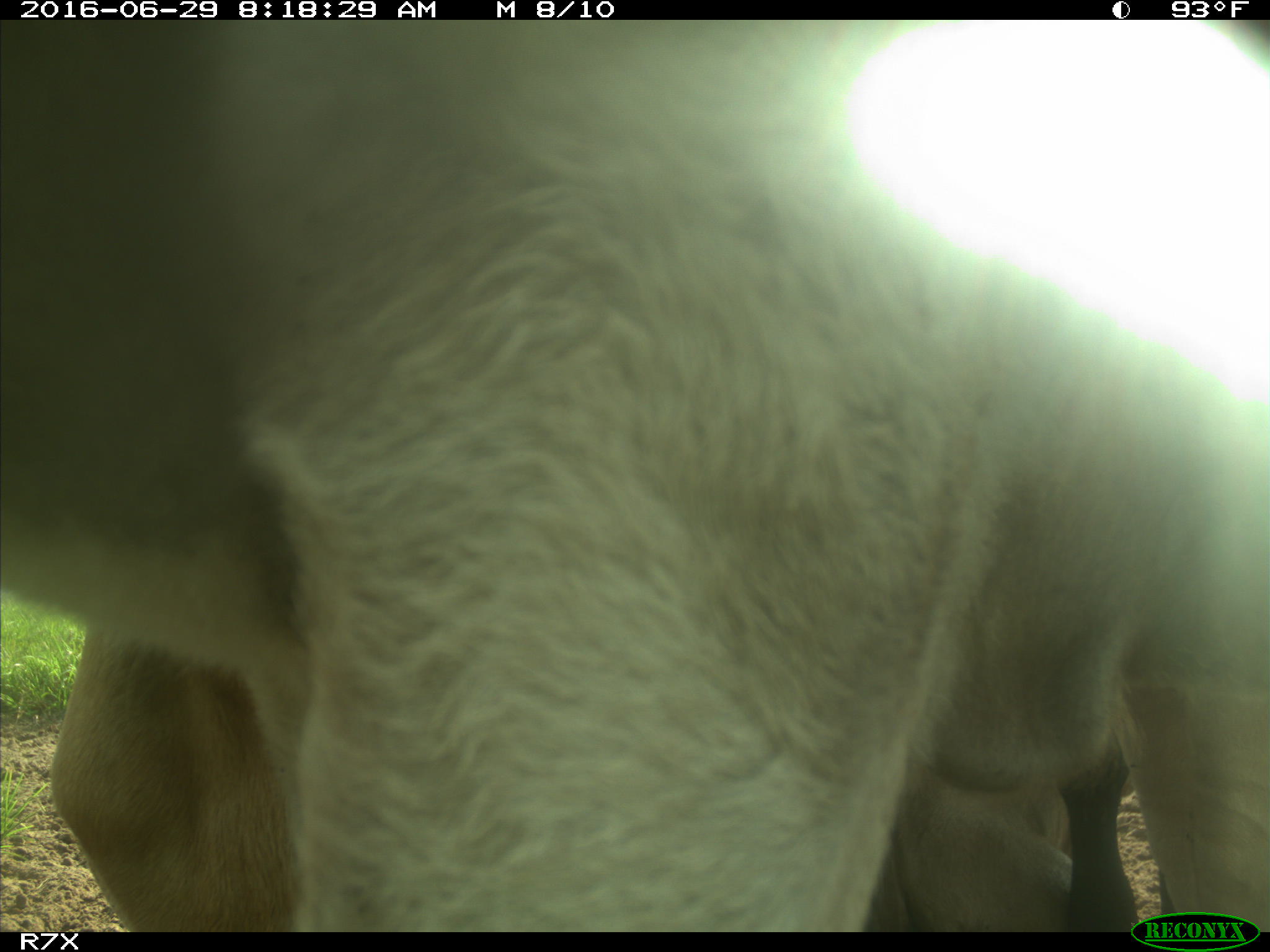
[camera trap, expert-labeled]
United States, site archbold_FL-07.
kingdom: Animalia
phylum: Chordata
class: Mammalia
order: Artiodactyla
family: Bovidae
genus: Bos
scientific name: Bos taurus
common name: domestic cow